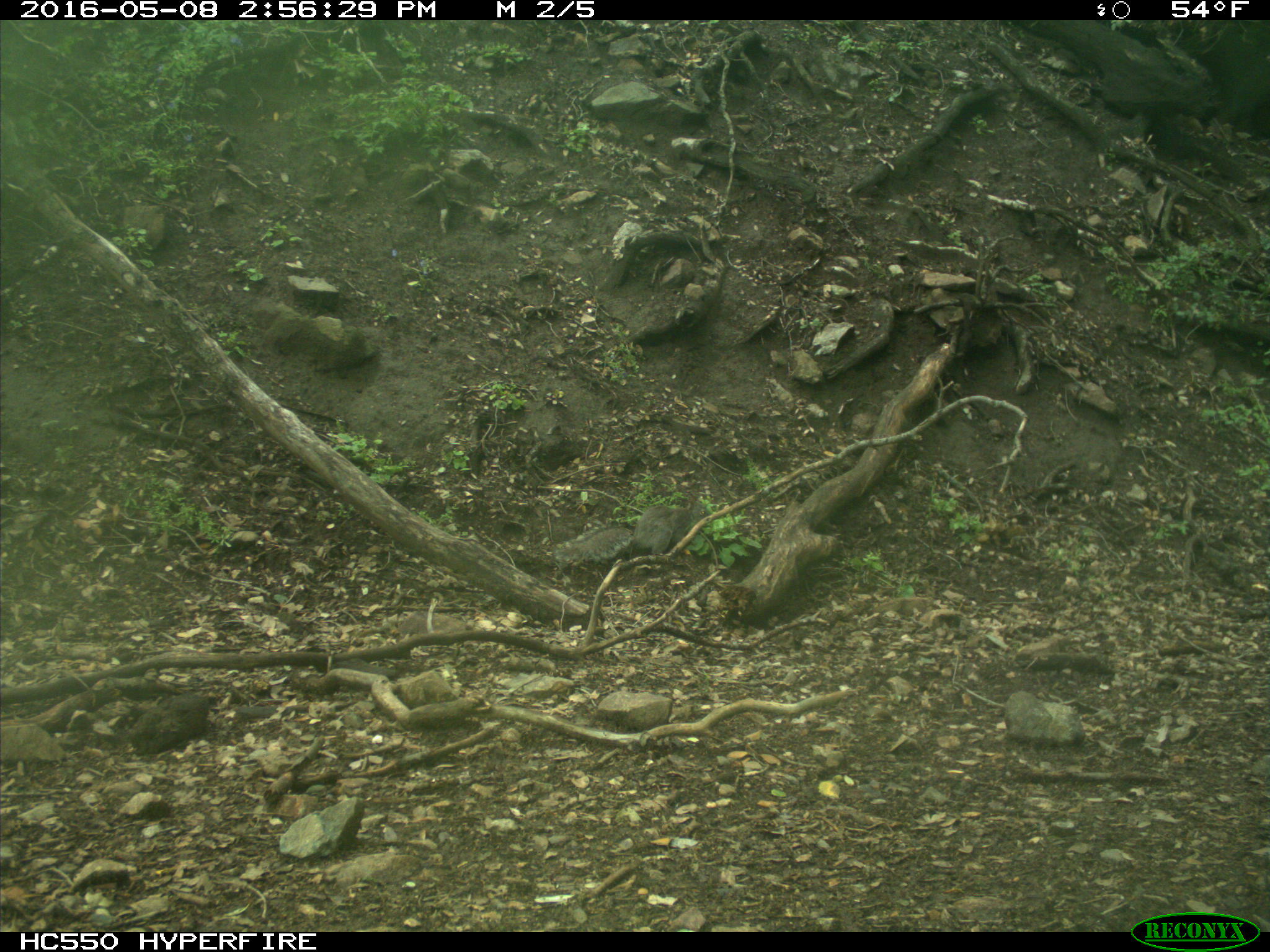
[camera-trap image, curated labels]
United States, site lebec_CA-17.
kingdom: Animalia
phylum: Chordata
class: Mammalia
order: Rodentia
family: Sciuridae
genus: Sciurus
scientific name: Sciurus carolinensis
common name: eastern gray squirrel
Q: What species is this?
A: Sciurus carolinensis (eastern gray squirrel).